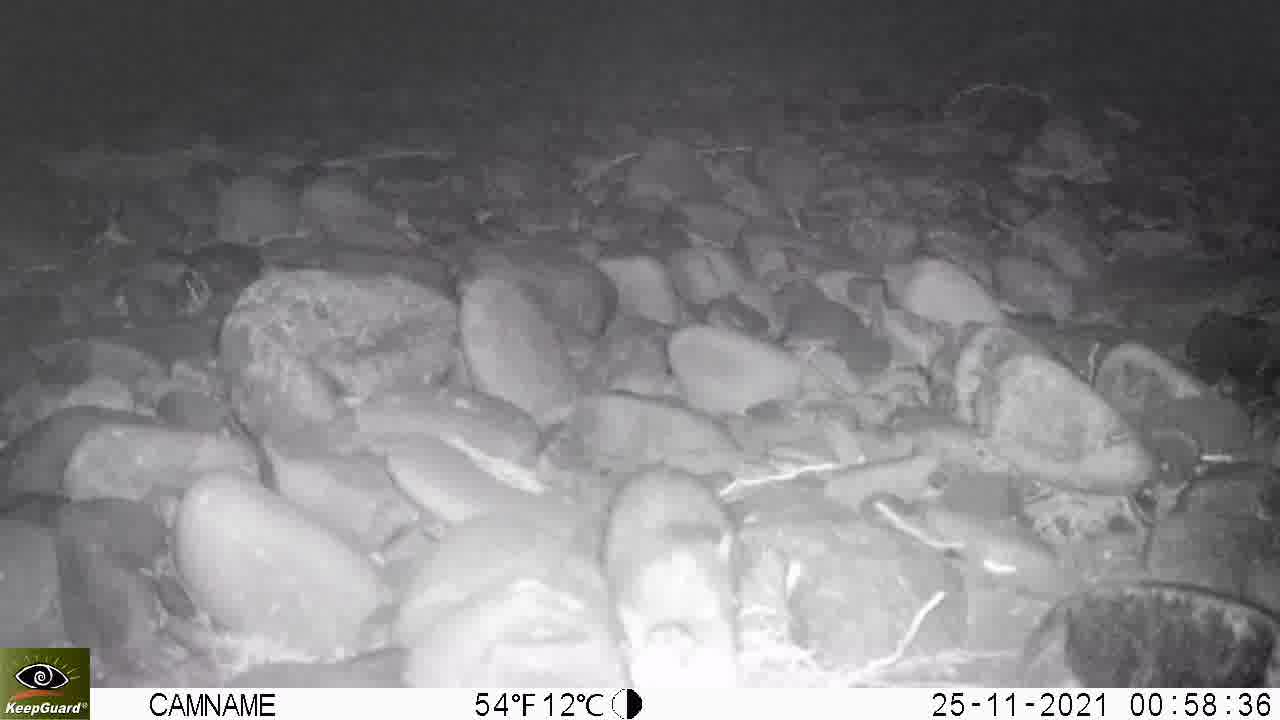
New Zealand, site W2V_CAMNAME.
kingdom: Animalia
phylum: Chordata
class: Mammalia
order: Rodentia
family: Muridae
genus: Rattus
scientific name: Rattus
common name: rat